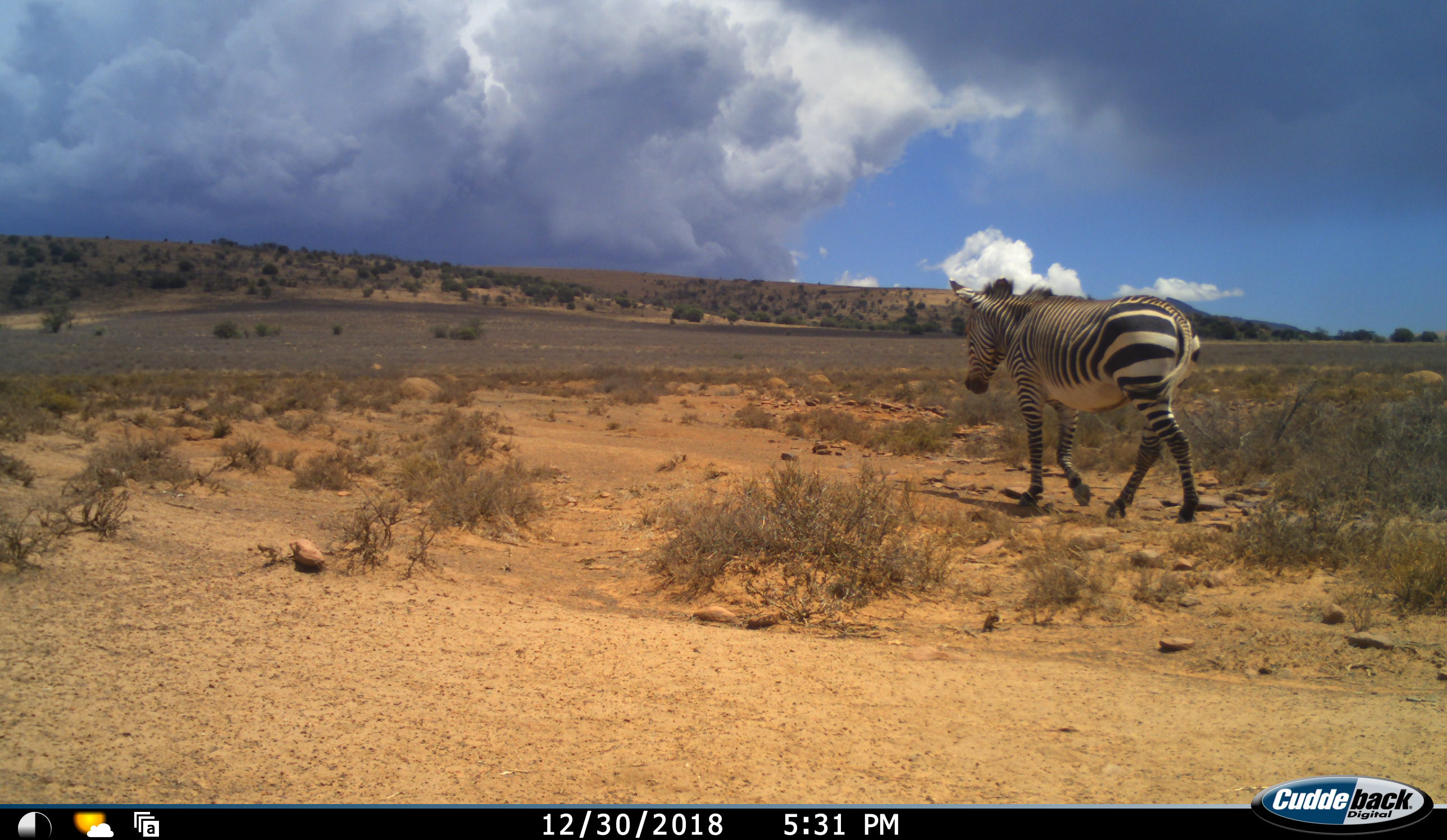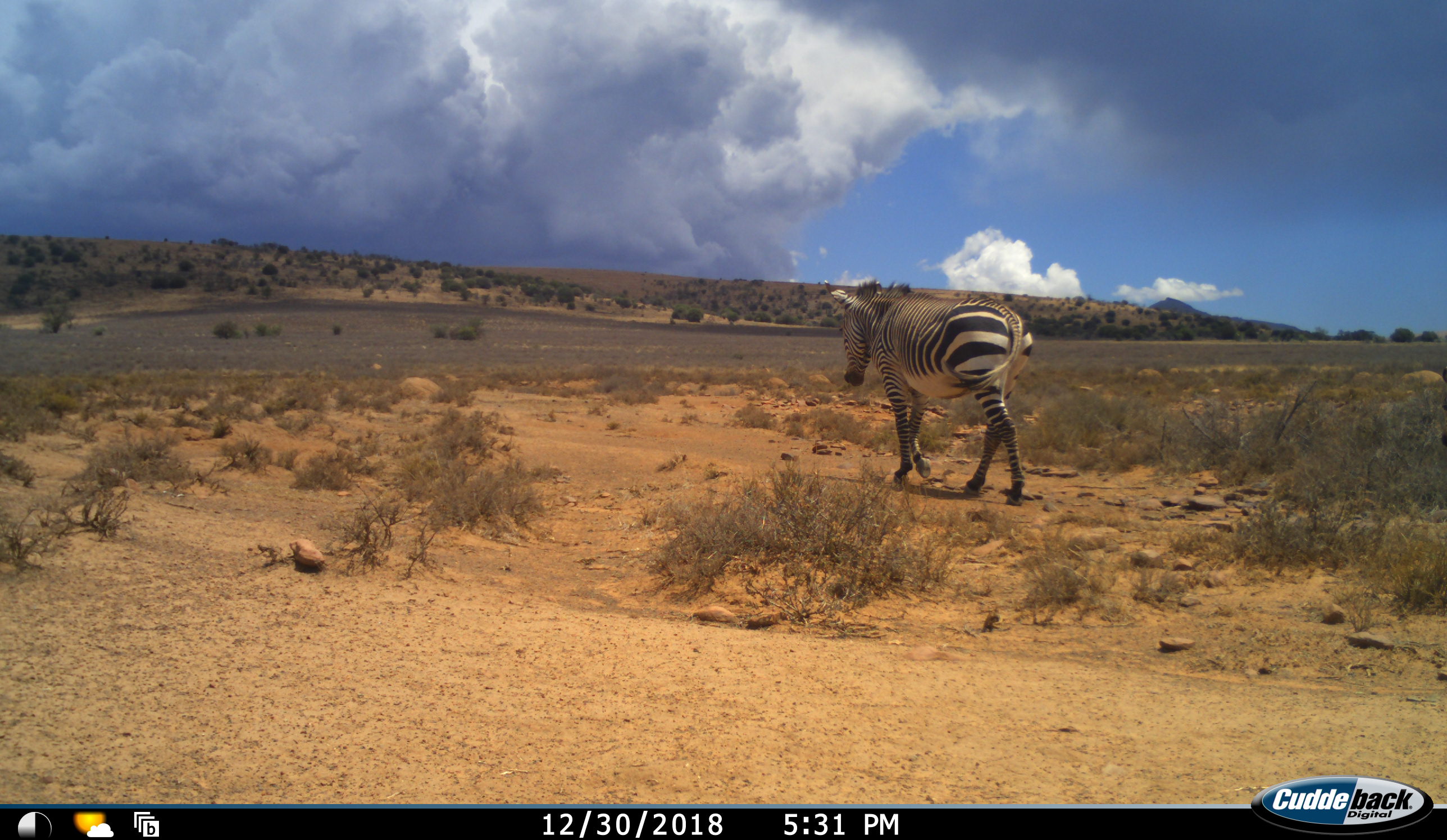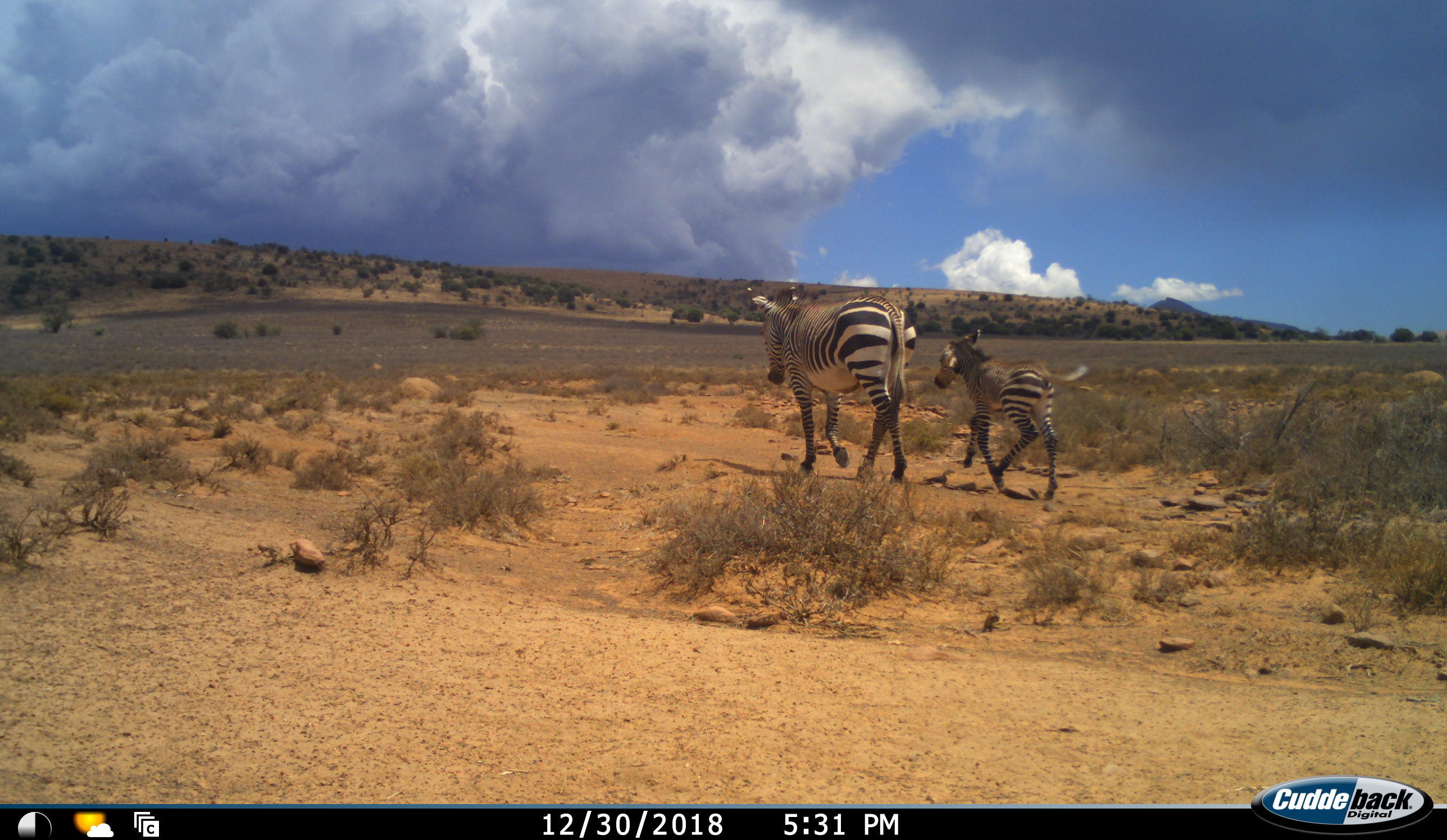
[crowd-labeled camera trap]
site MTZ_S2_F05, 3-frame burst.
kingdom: Animalia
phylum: Chordata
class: Mammalia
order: Perissodactyla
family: Equidae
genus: Equus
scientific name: Equus zebra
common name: mountain zebra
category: zebramountain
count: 2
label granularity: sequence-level